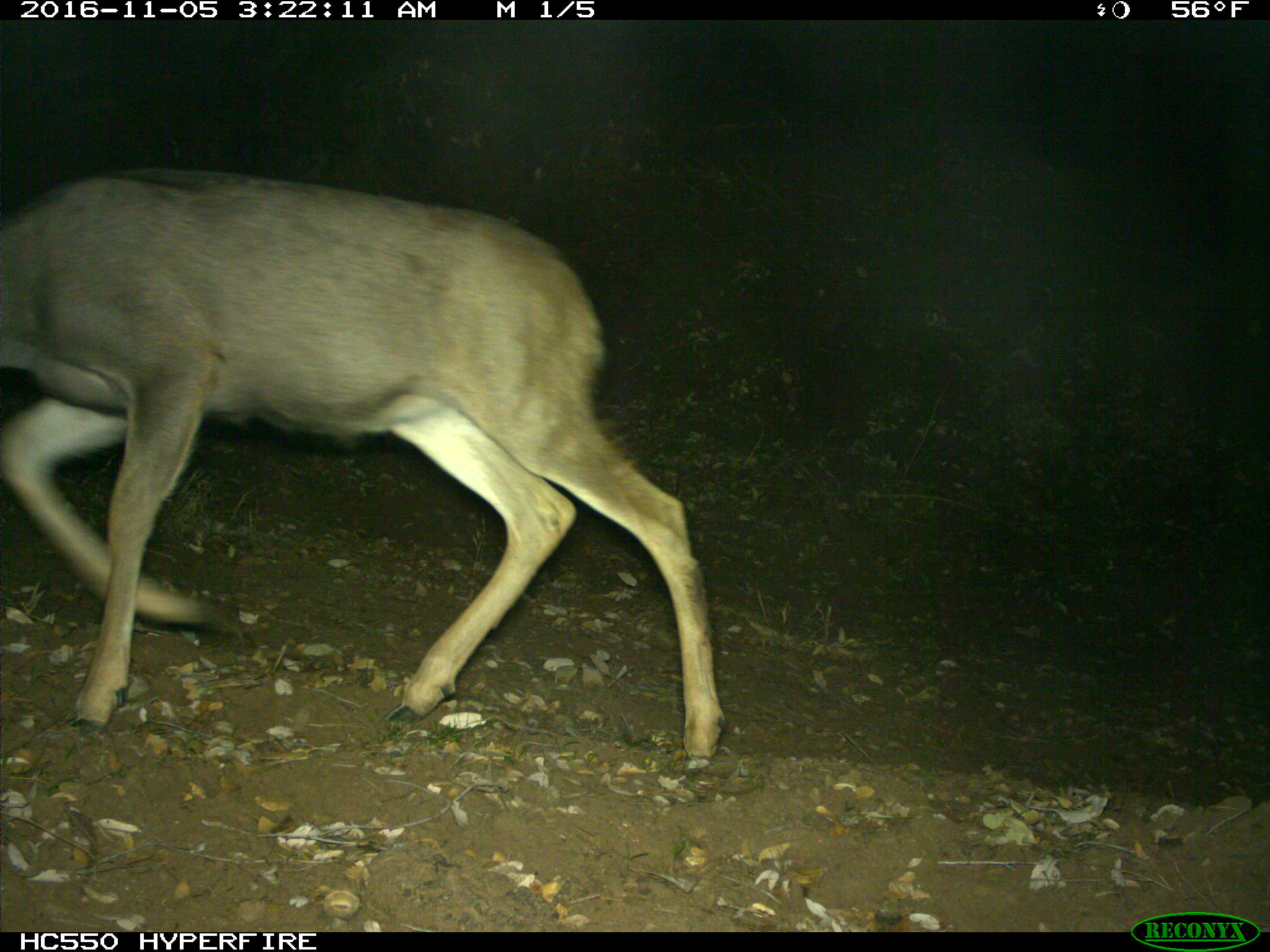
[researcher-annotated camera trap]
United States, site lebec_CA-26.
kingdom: Animalia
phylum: Chordata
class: Mammalia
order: Artiodactyla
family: Cervidae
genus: Odocoileus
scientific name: Odocoileus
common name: deer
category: unidentified deer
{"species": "unidentified deer (deer) (Odocoileus)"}